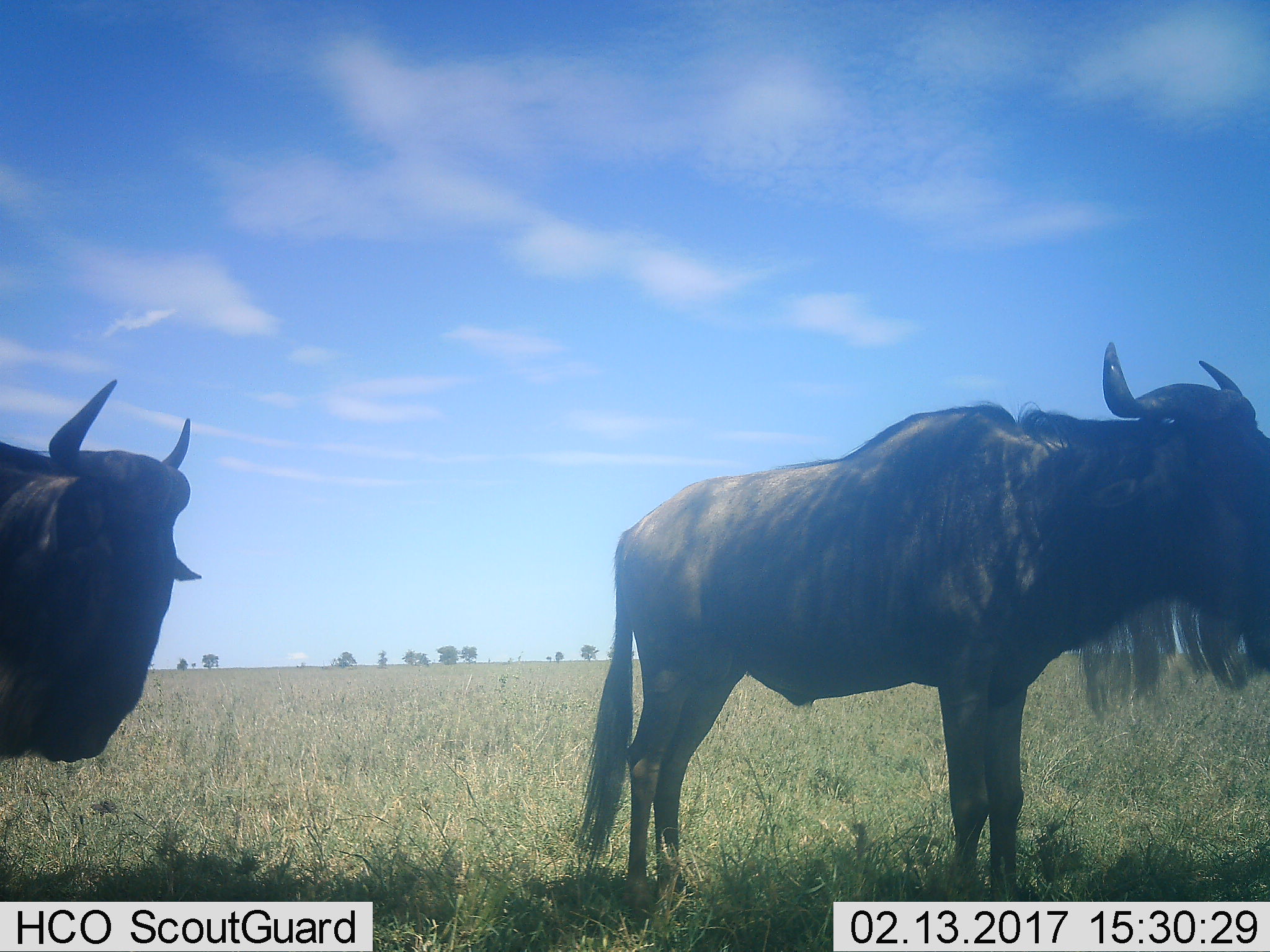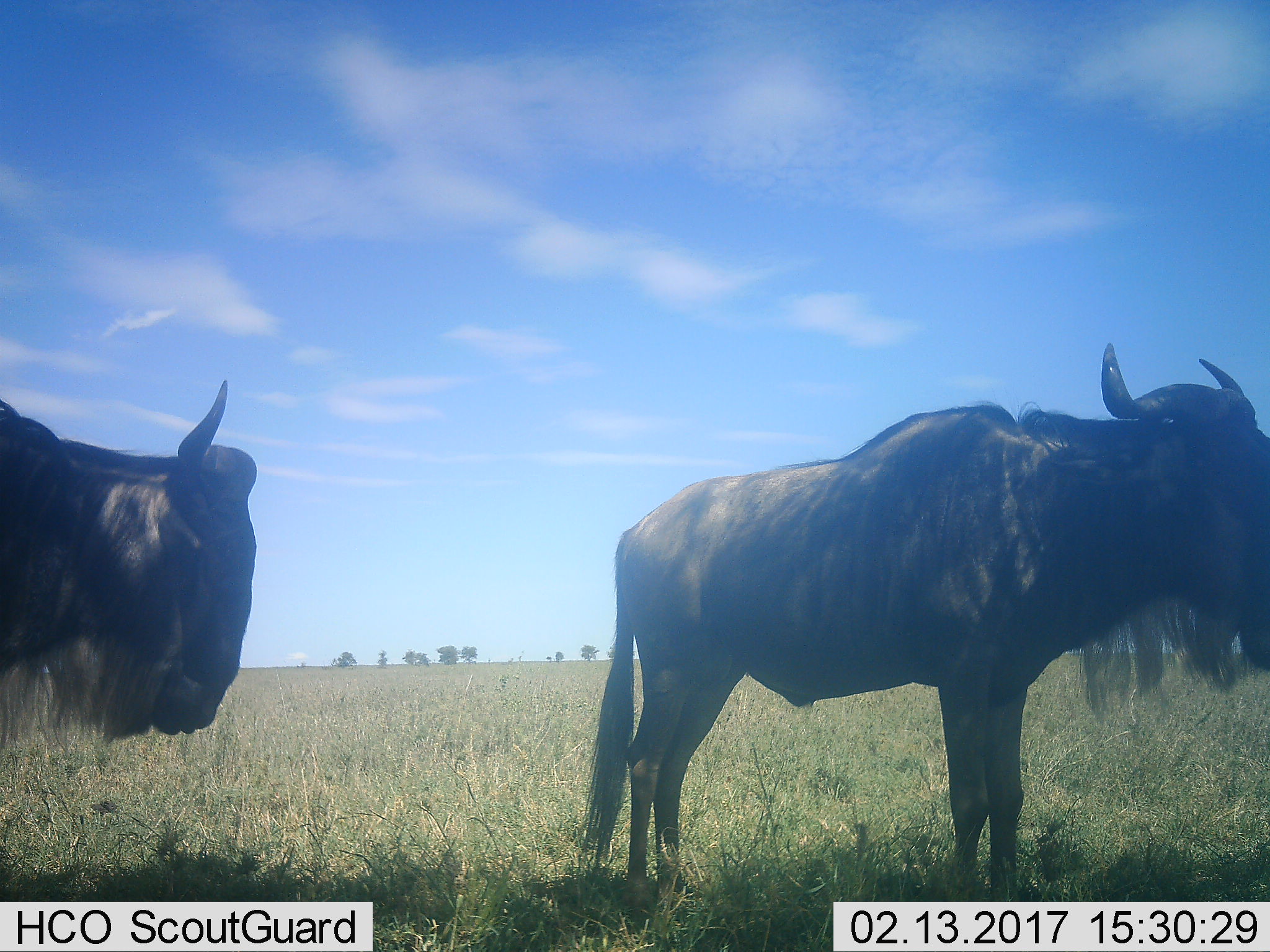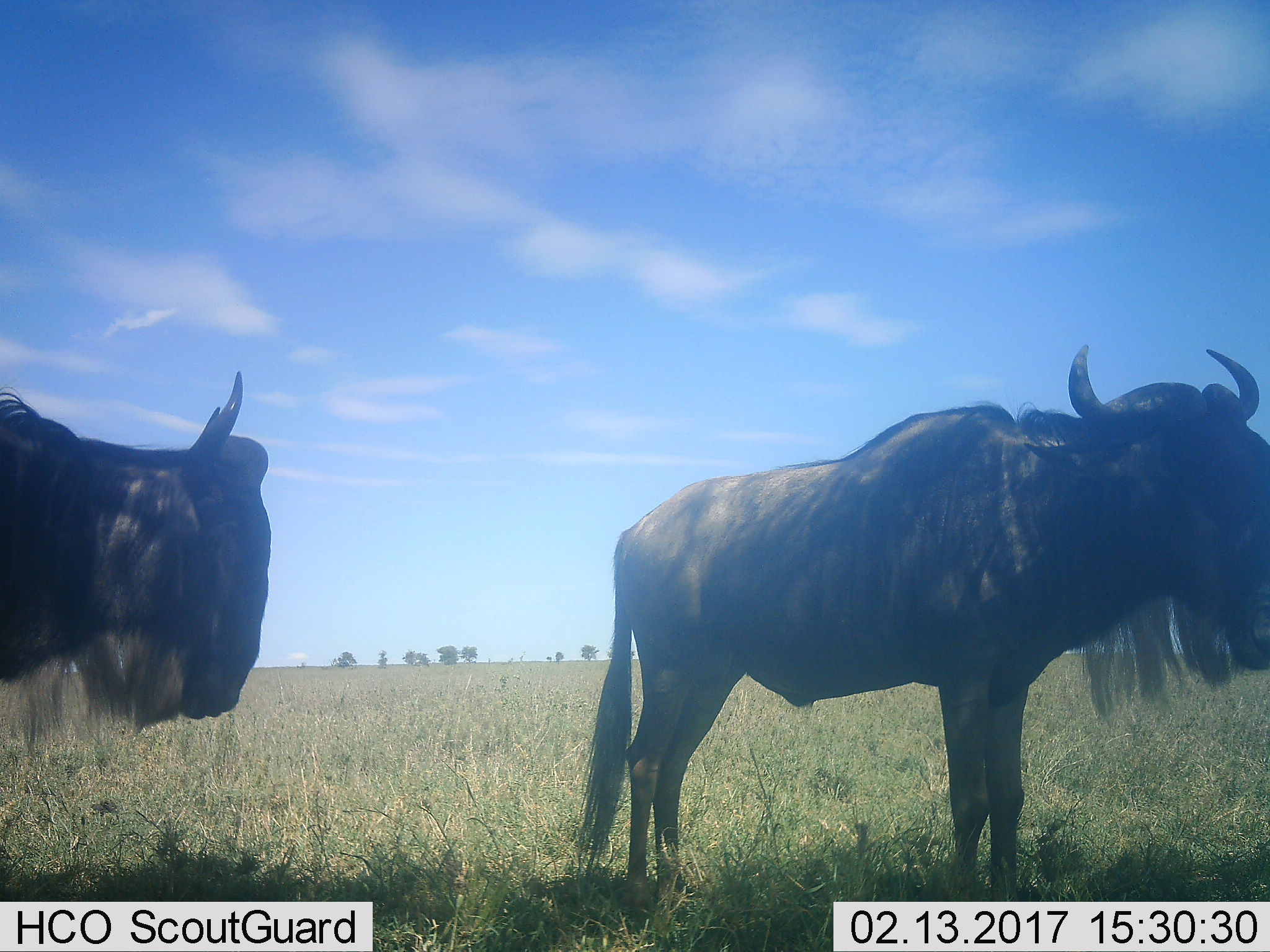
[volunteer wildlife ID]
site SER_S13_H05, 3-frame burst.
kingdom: Animalia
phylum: Chordata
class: Mammalia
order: Artiodactyla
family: Bovidae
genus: Connochaetes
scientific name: Connochaetes taurinus taurinus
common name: blue wildebeest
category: wildebeestblue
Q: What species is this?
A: Wildebeestblue (blue wildebeest) (Connochaetes taurinus taurinus).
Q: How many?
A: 2.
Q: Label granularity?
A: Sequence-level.